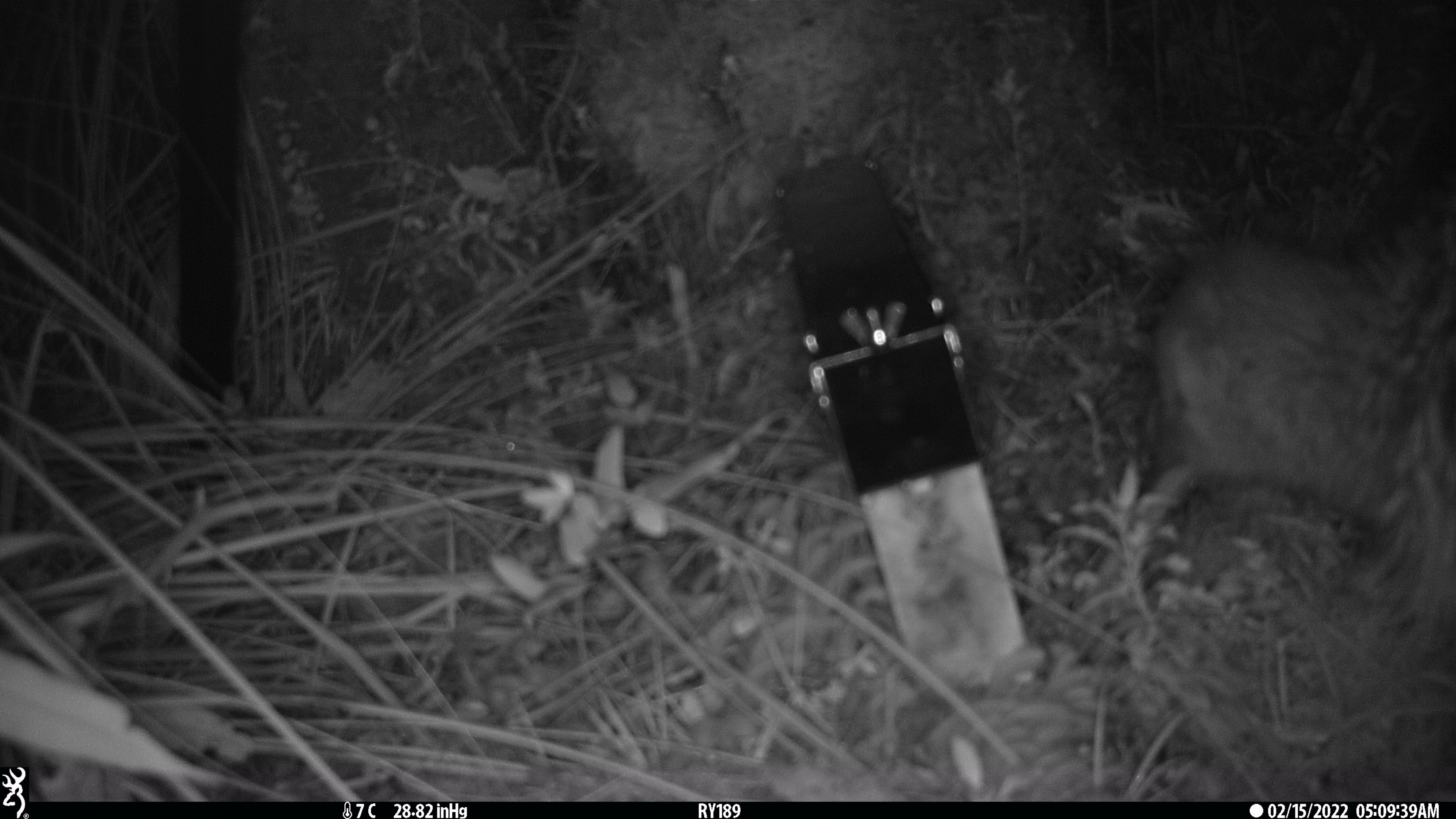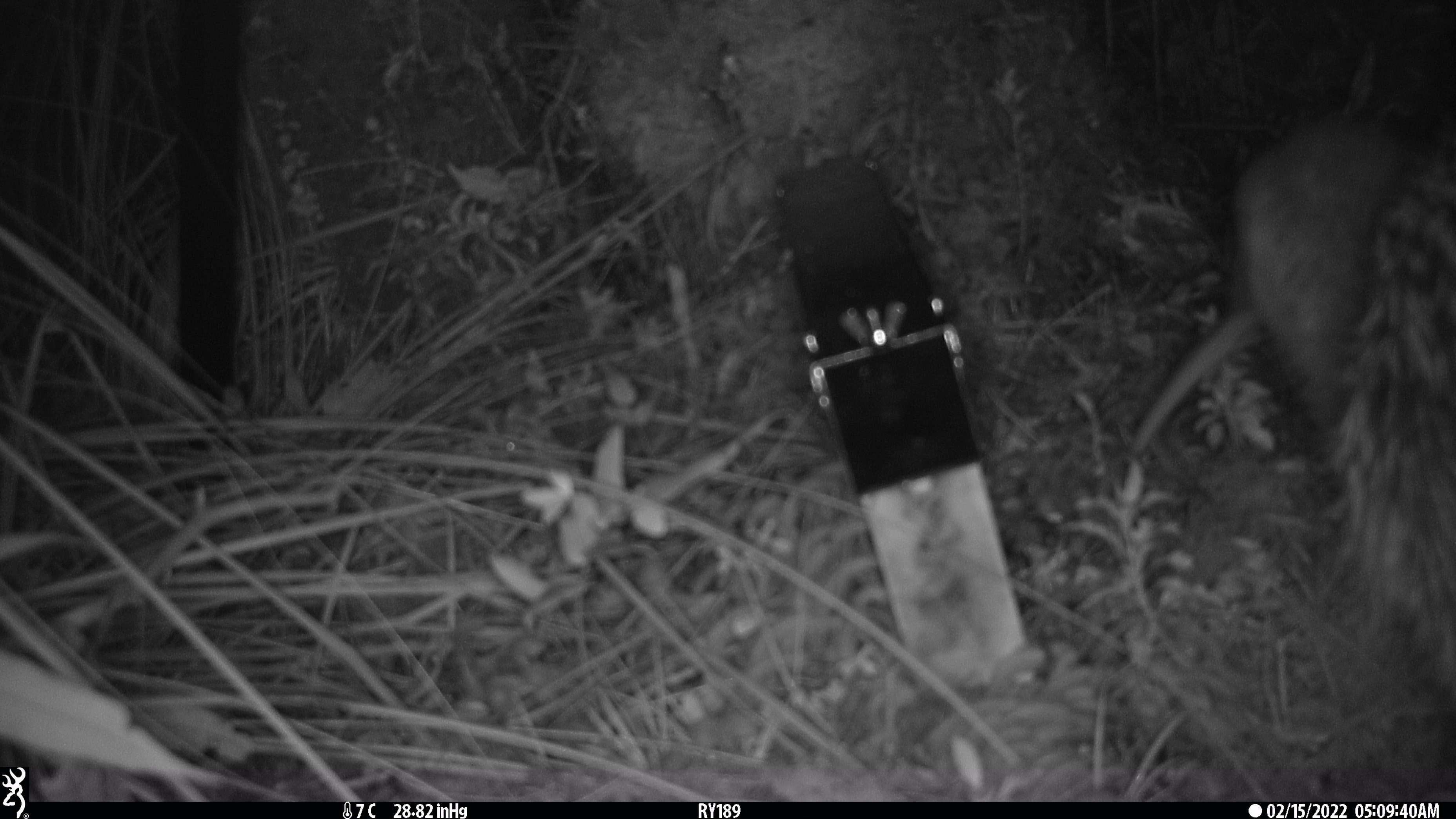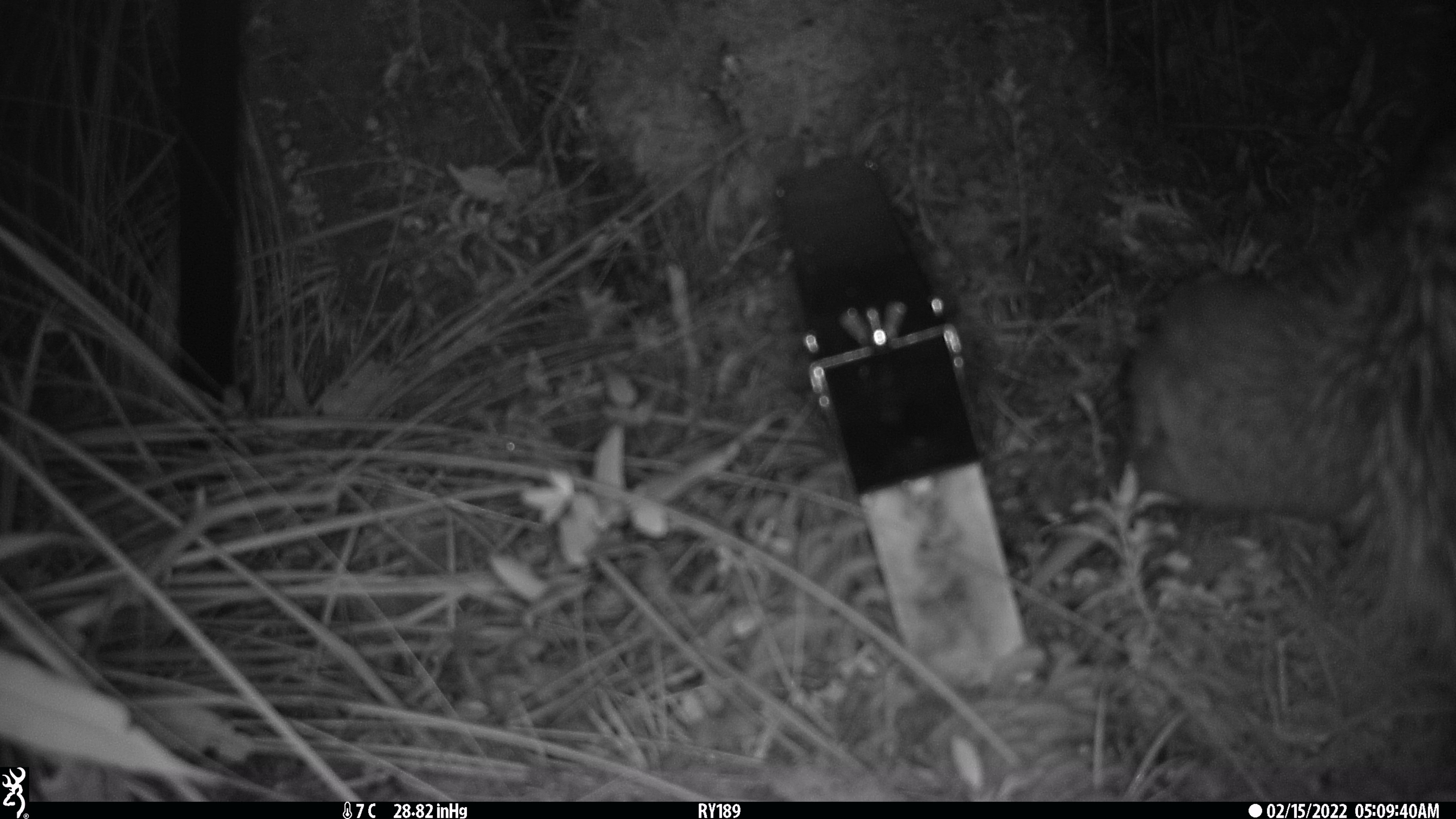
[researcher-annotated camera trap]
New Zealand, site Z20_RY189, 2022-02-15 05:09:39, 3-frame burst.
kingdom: Animalia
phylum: Chordata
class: Aves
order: Apterygiformes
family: Apterygidae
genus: Apteryx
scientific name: Apteryx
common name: kiwi